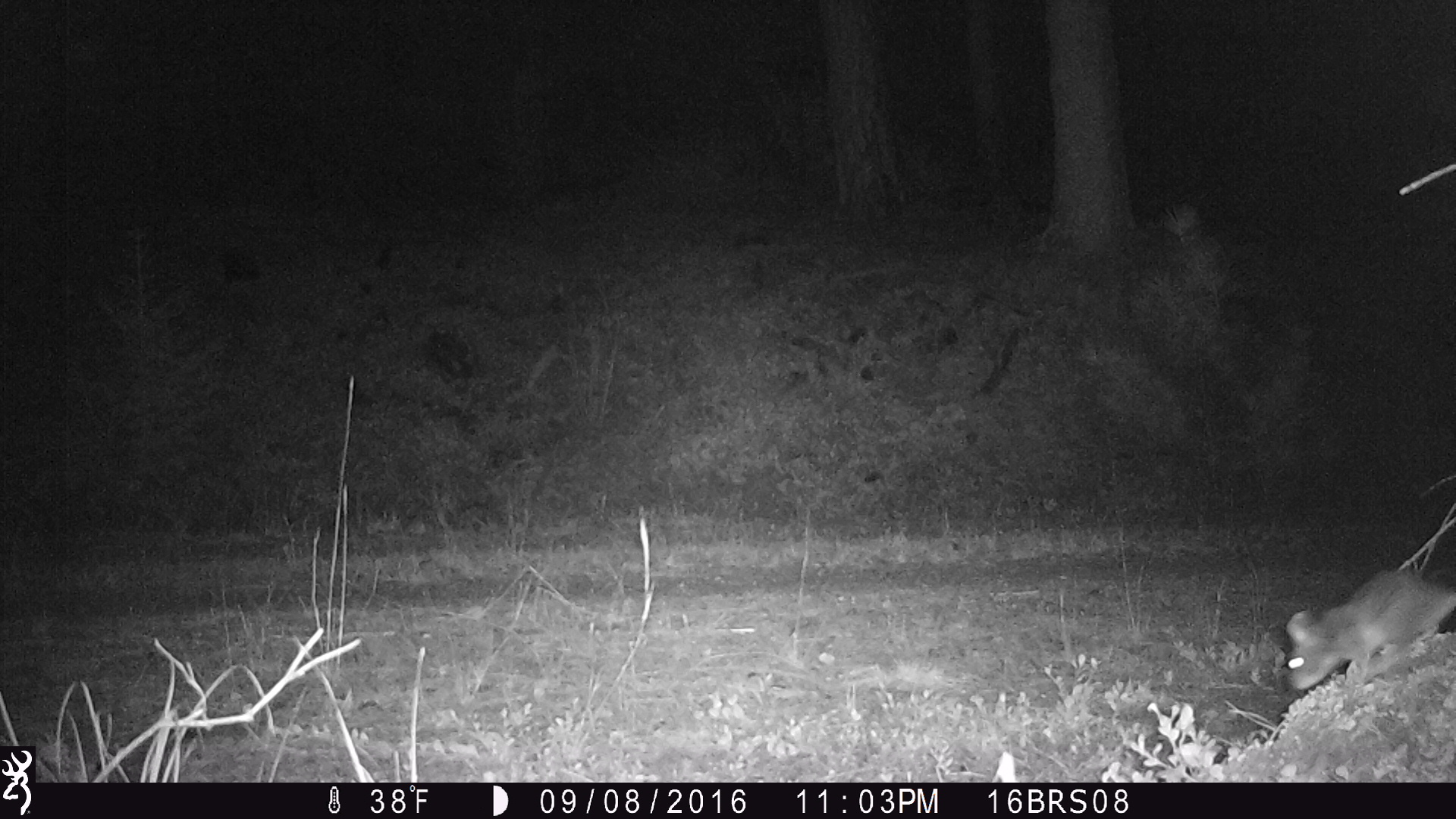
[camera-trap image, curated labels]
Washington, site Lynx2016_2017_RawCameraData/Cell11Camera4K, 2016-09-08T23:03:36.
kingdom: Animalia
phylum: Chordata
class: Mammalia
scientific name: Mammalia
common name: small mammal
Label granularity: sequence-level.